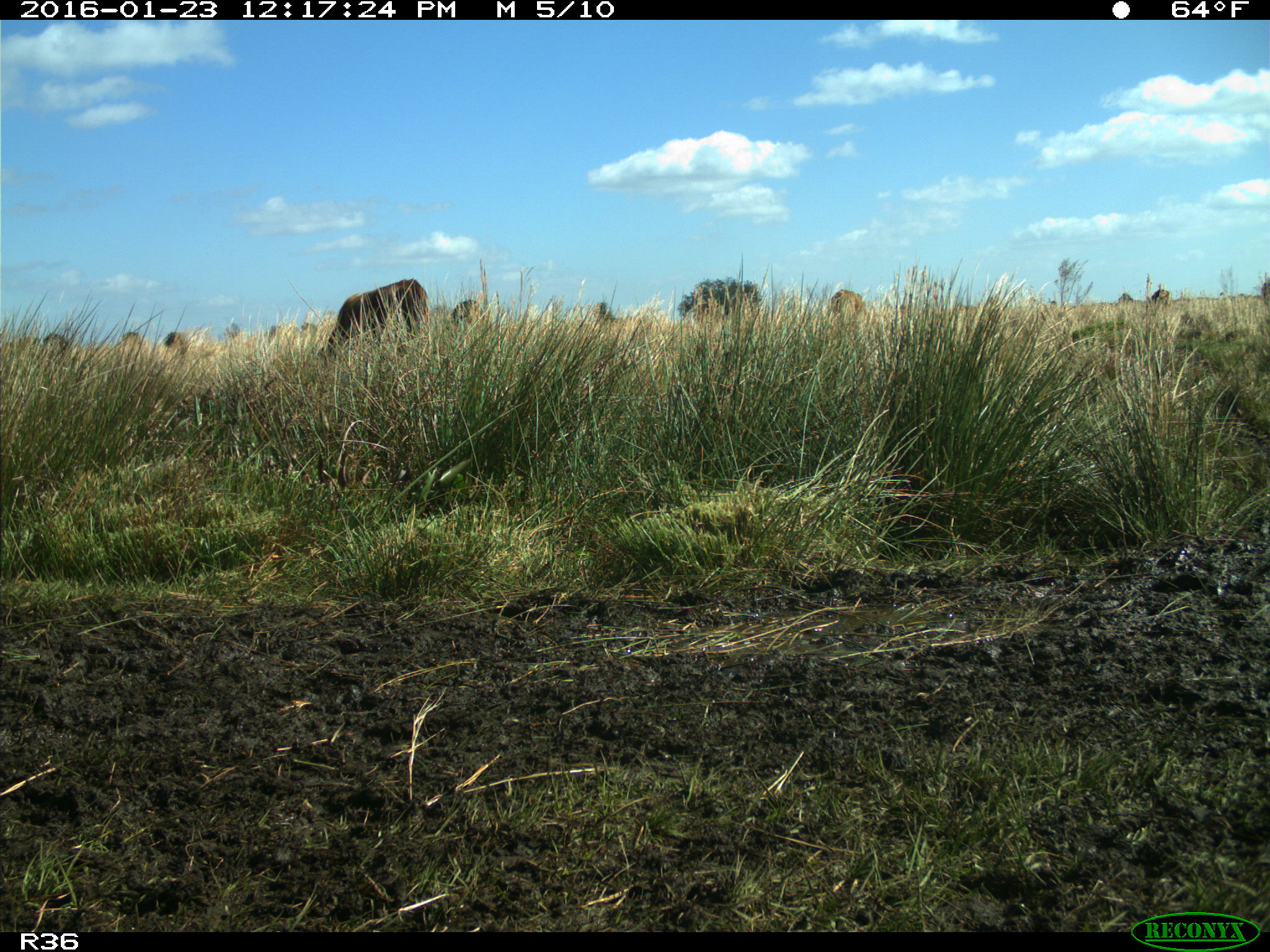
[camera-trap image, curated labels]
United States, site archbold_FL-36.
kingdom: Animalia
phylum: Chordata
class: Mammalia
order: Artiodactyla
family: Bovidae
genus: Bos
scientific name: Bos taurus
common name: domestic cow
Bos taurus (domestic cow).